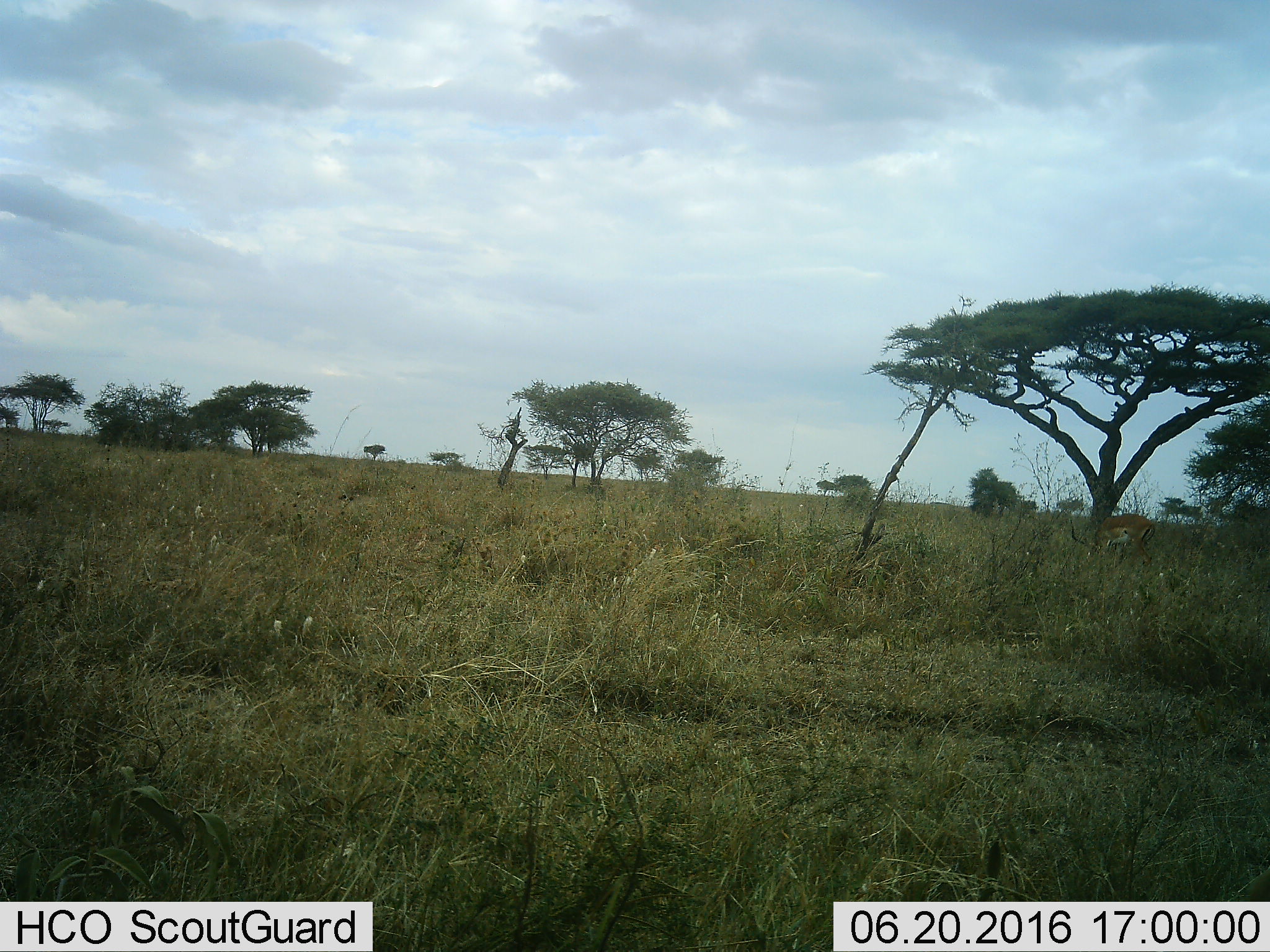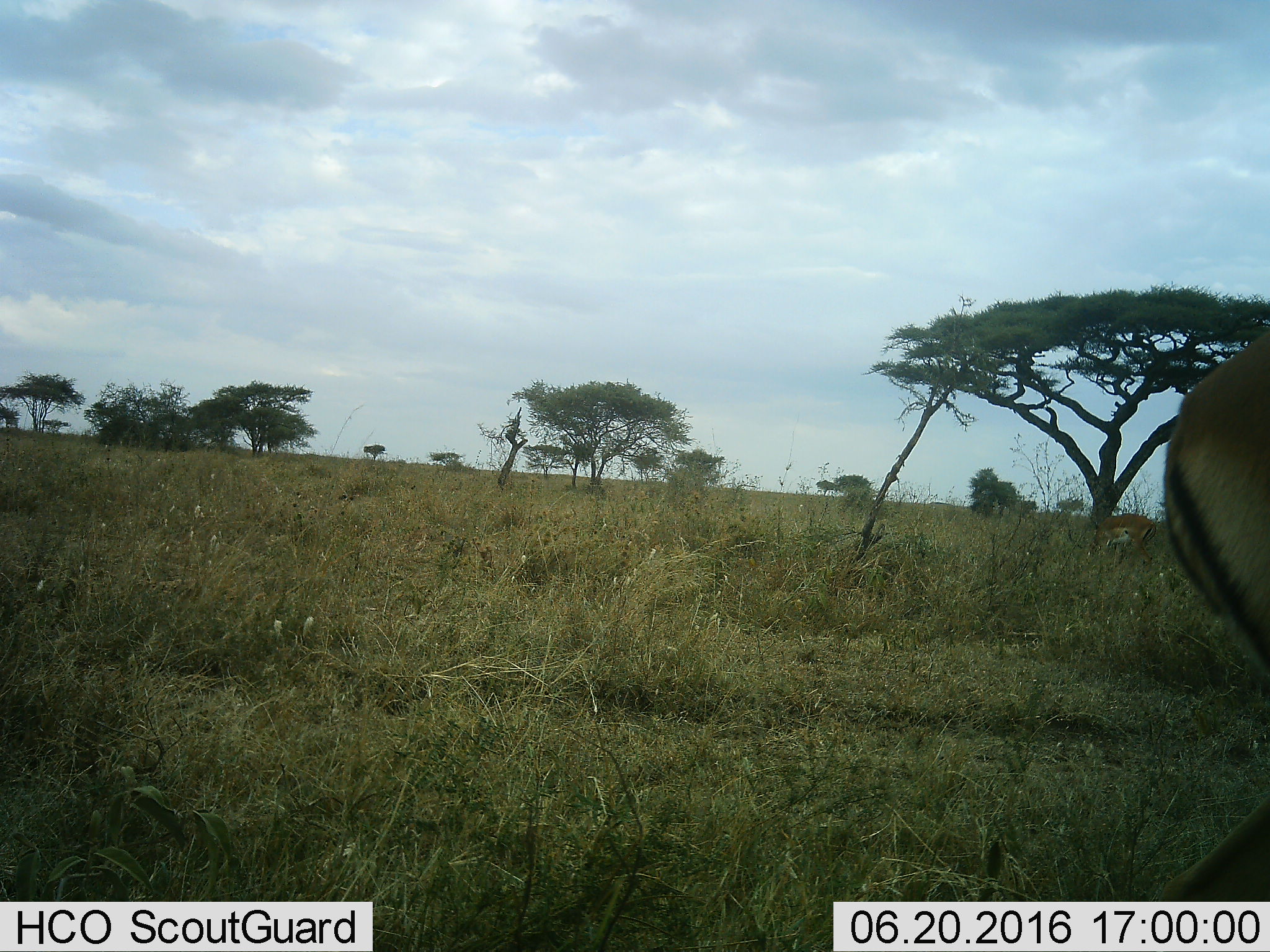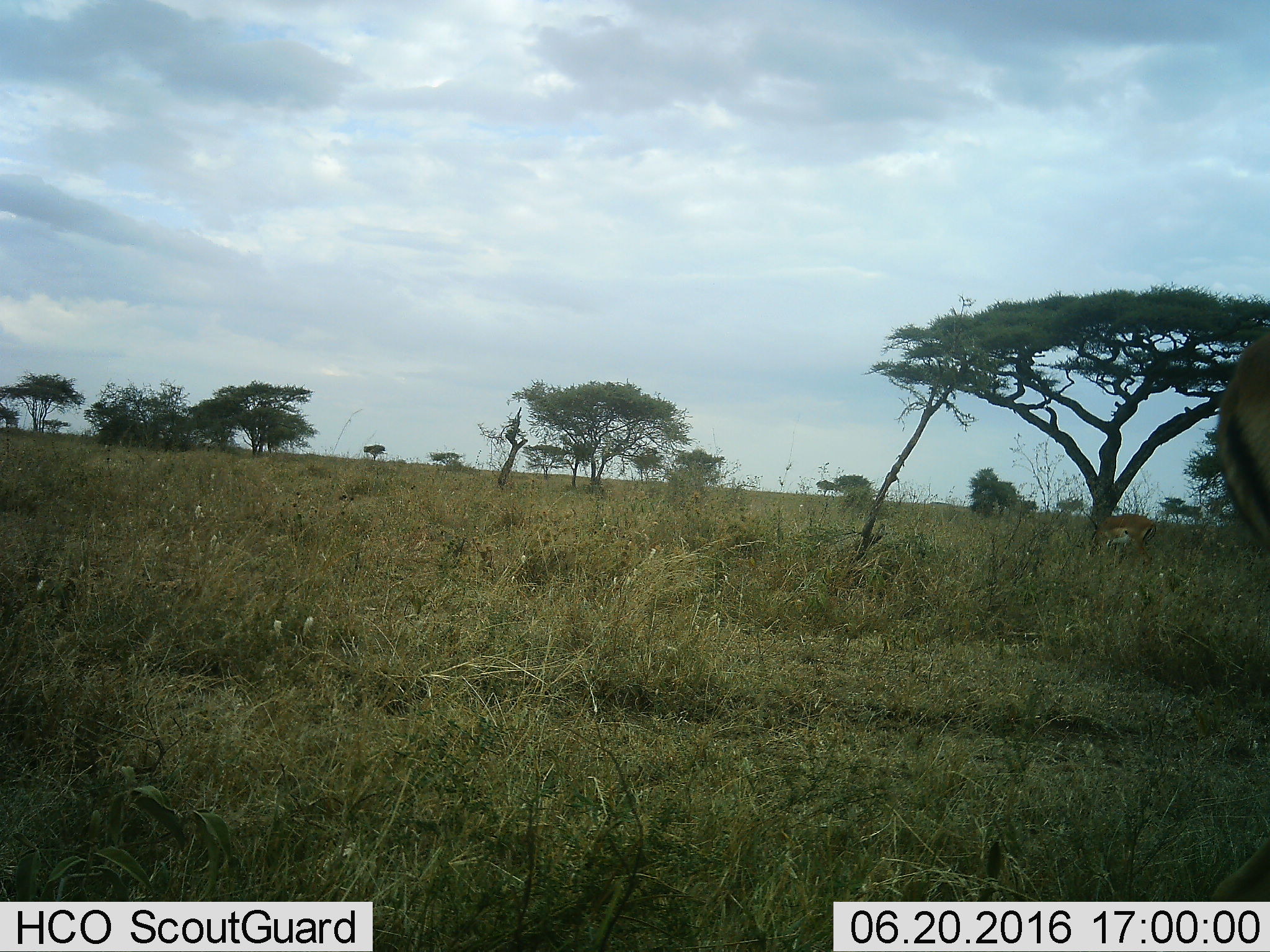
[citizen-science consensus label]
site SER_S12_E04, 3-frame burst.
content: unidentified animal